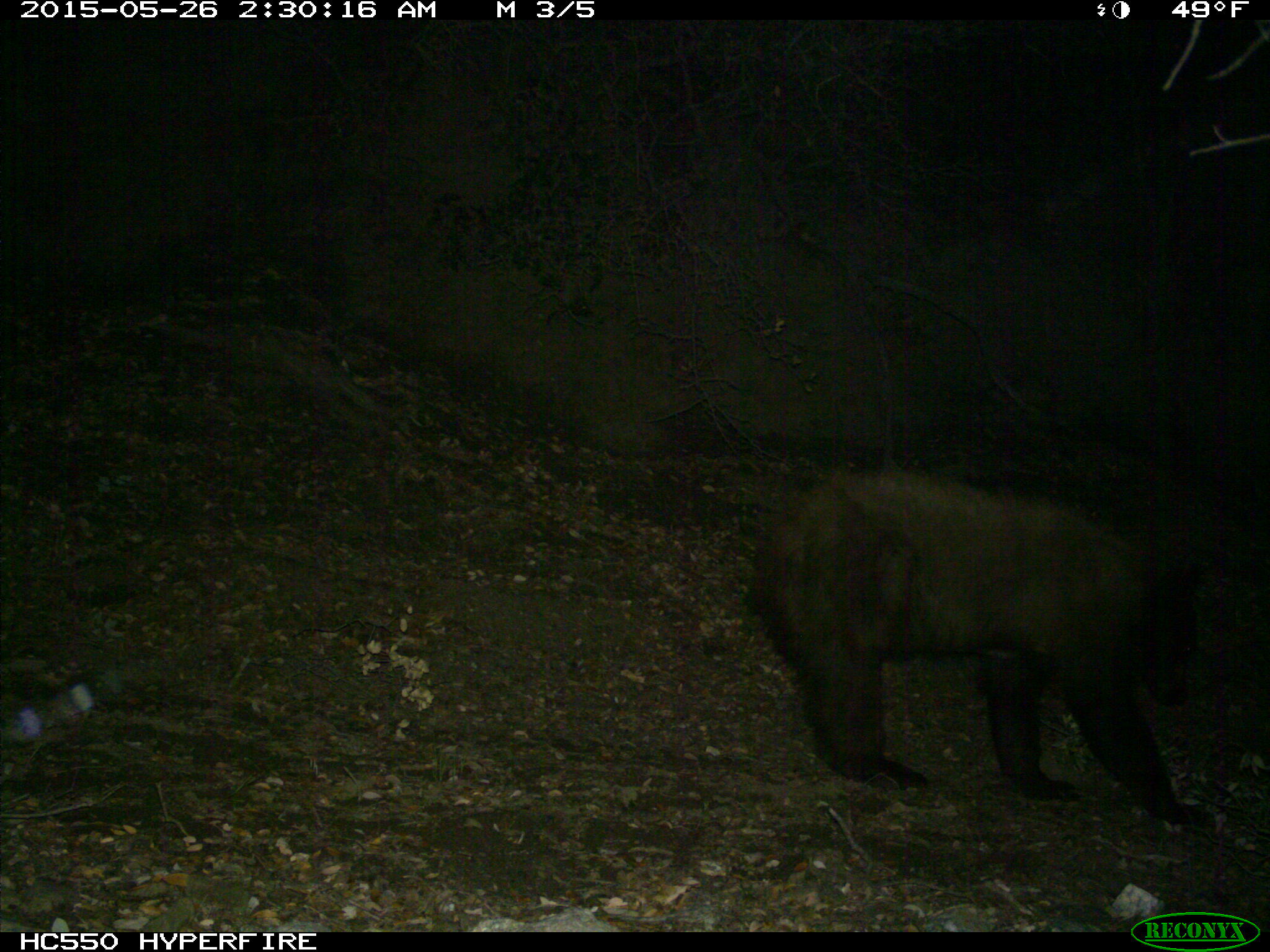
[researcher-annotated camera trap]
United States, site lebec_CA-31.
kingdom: Animalia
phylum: Chordata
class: Mammalia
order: Carnivora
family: Ursidae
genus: Ursus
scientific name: Ursus americanus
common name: american black bear